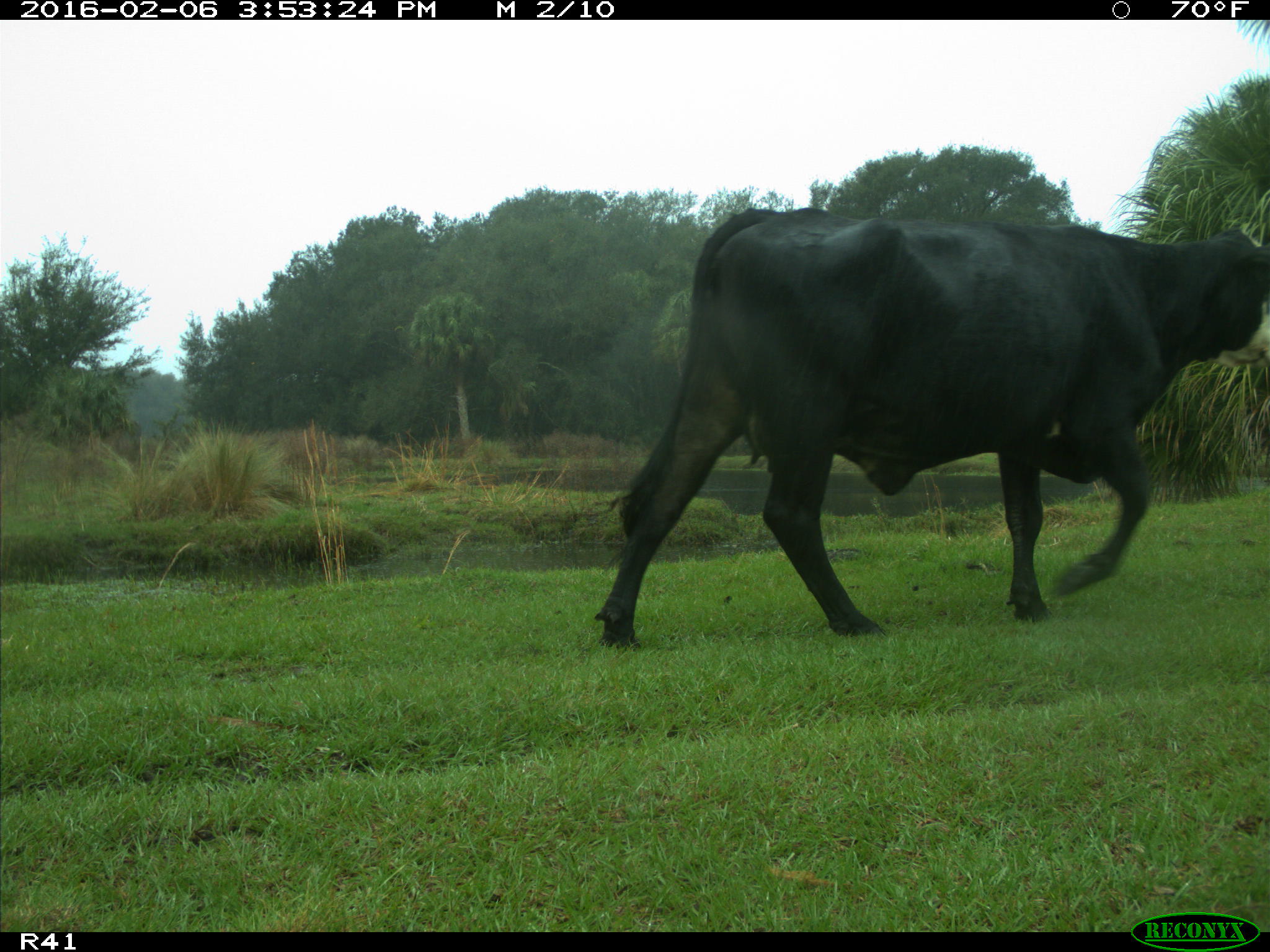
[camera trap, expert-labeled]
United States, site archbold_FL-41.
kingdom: Animalia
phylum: Chordata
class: Mammalia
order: Artiodactyla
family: Bovidae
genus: Bos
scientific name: Bos taurus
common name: domestic cow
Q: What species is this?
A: Bos taurus (domestic cow).